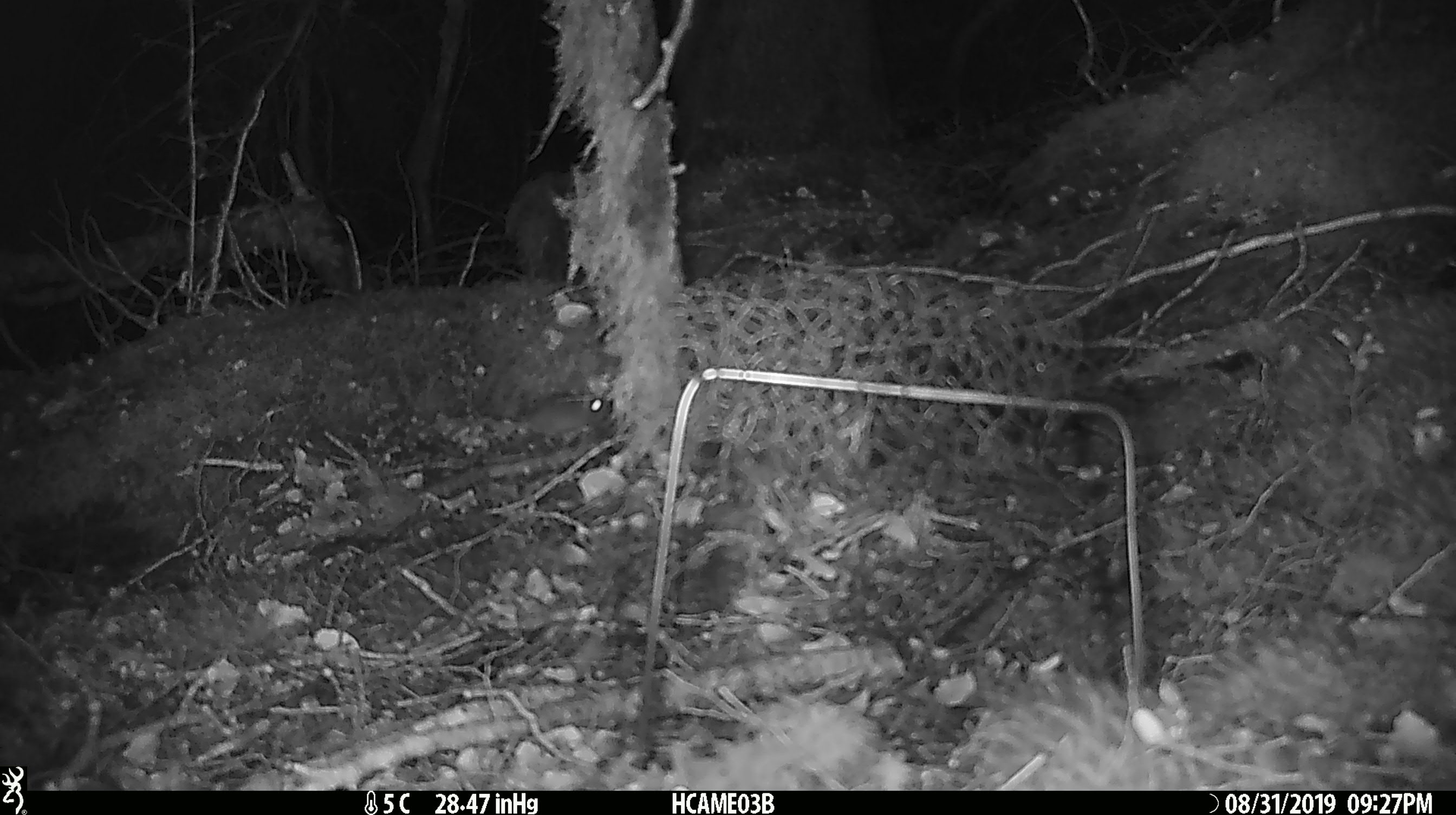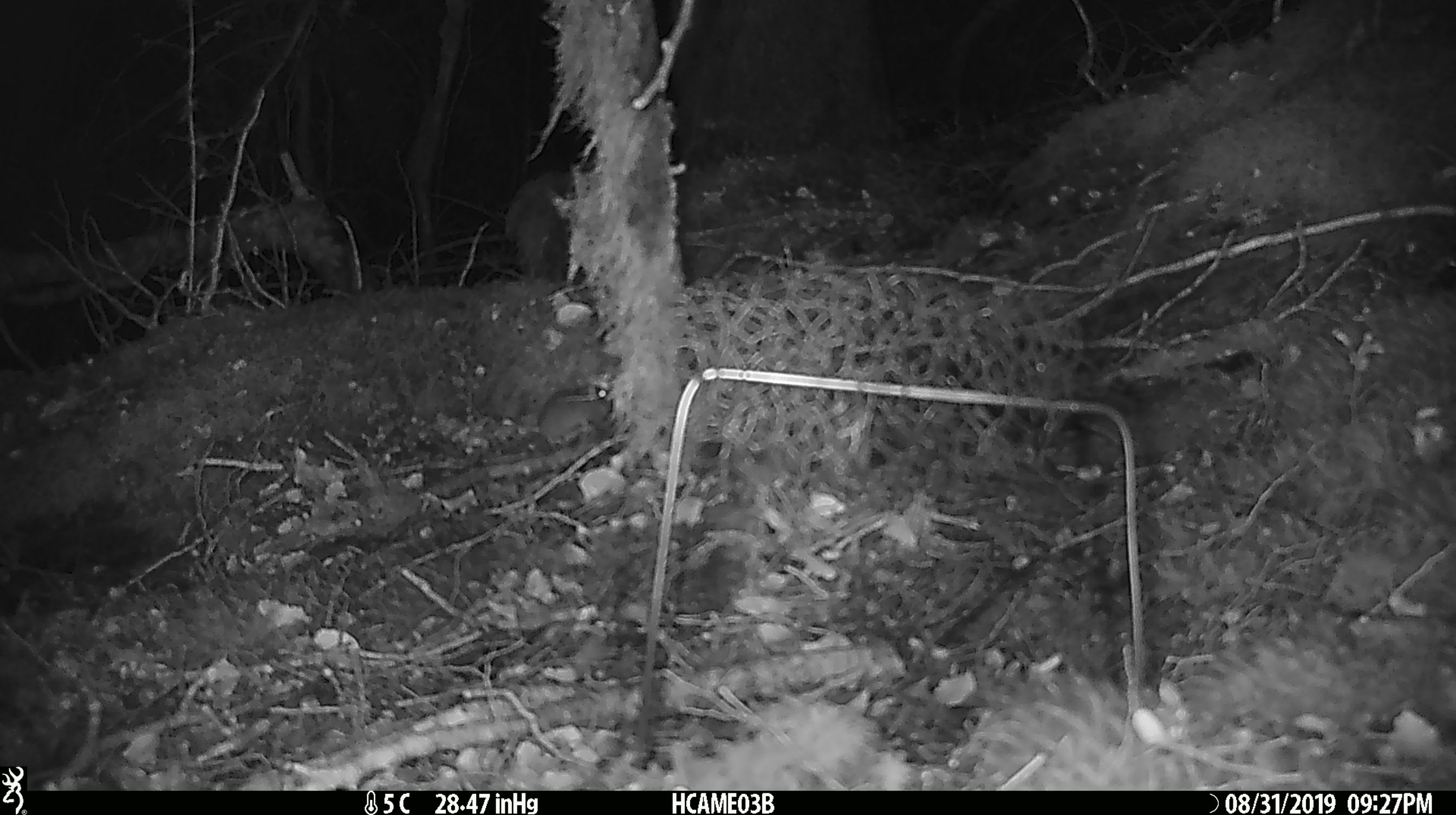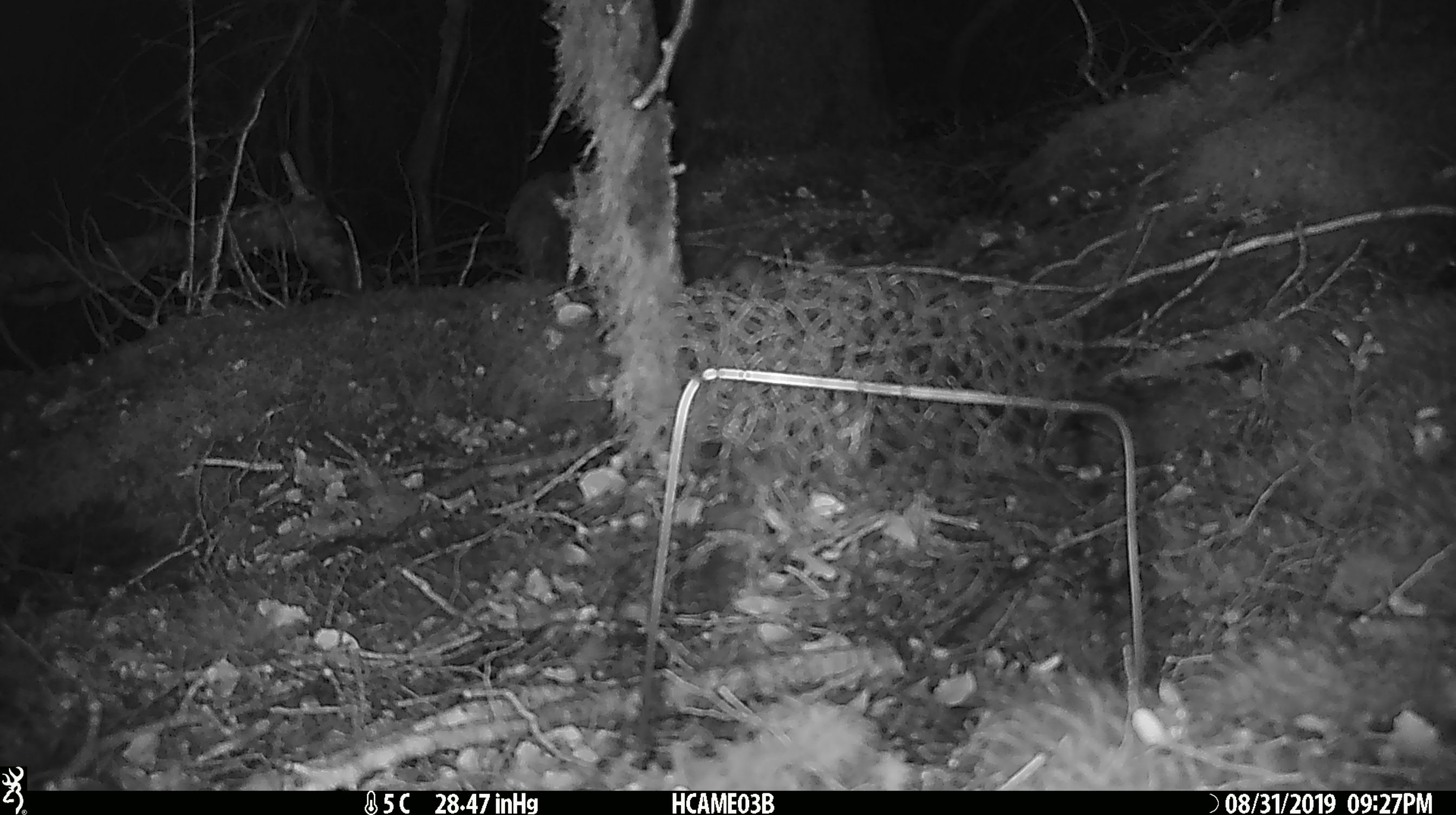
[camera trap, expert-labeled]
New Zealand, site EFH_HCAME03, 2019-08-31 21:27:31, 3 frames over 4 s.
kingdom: Animalia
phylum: Chordata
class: Mammalia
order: Rodentia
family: Muridae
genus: Mus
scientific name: Mus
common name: mouse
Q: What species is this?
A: Mouse (Mus).